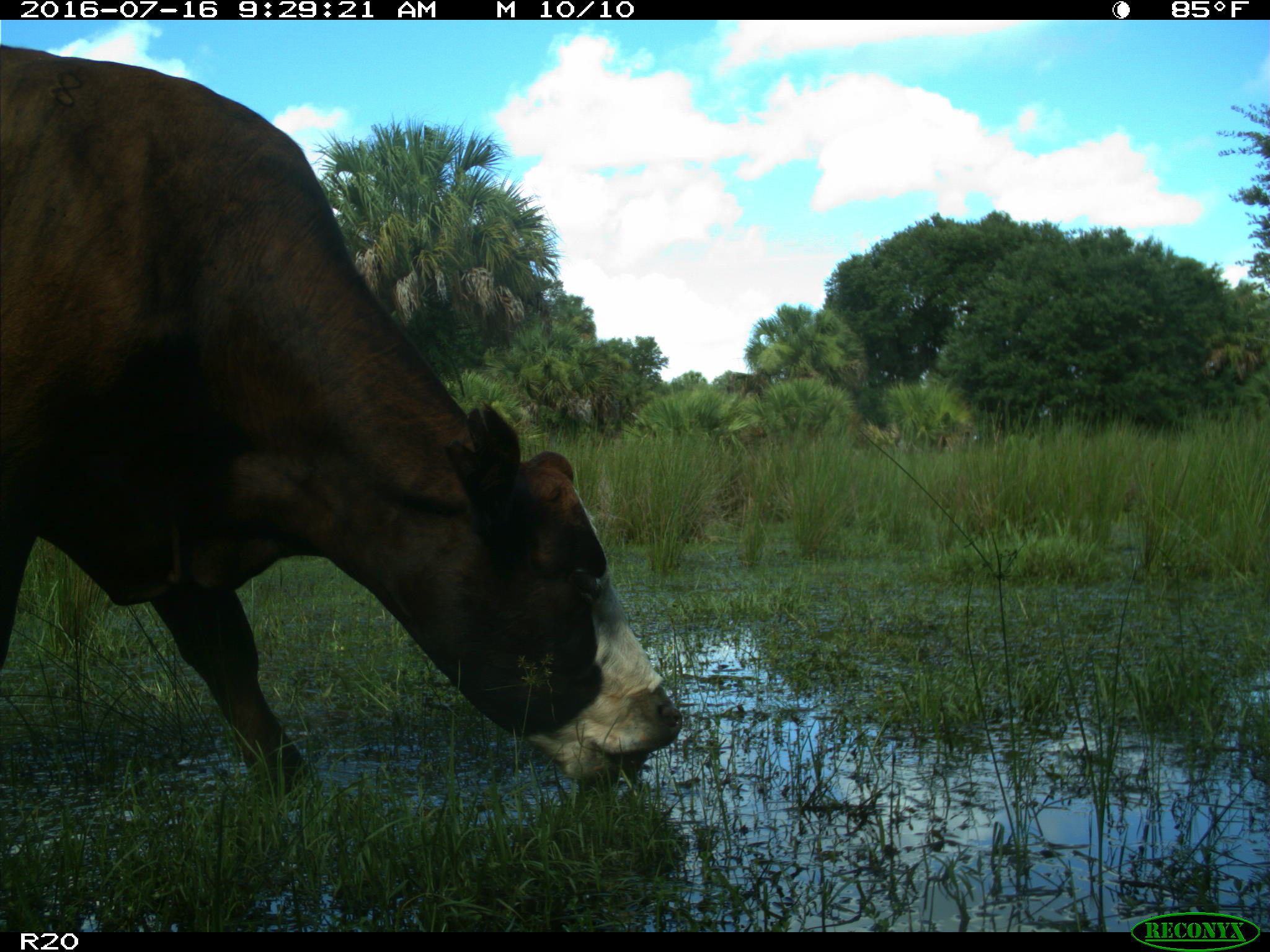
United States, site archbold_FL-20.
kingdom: Animalia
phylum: Chordata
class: Mammalia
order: Artiodactyla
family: Bovidae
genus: Bos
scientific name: Bos taurus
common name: domestic cow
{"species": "Bos taurus (domestic cow)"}